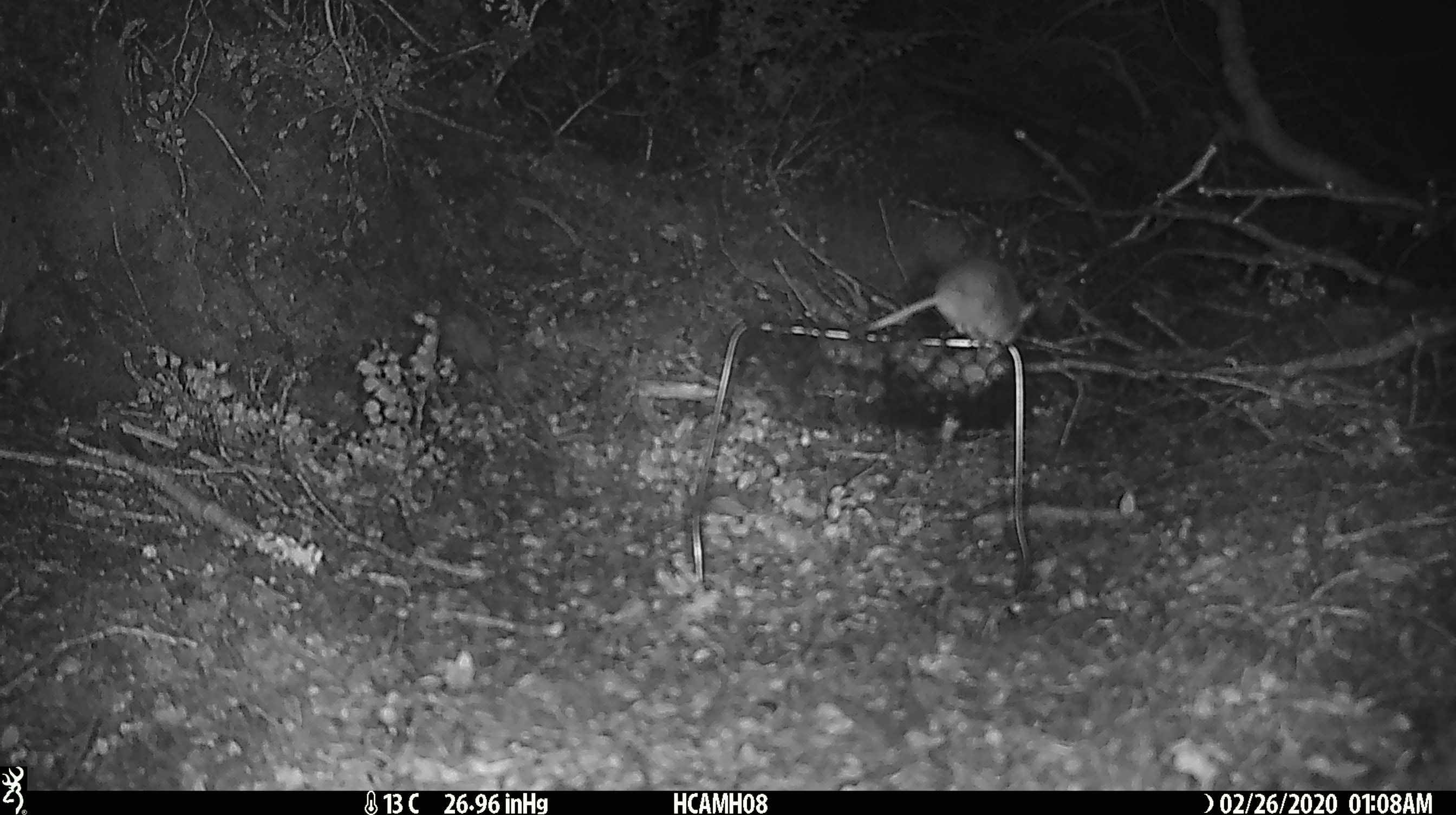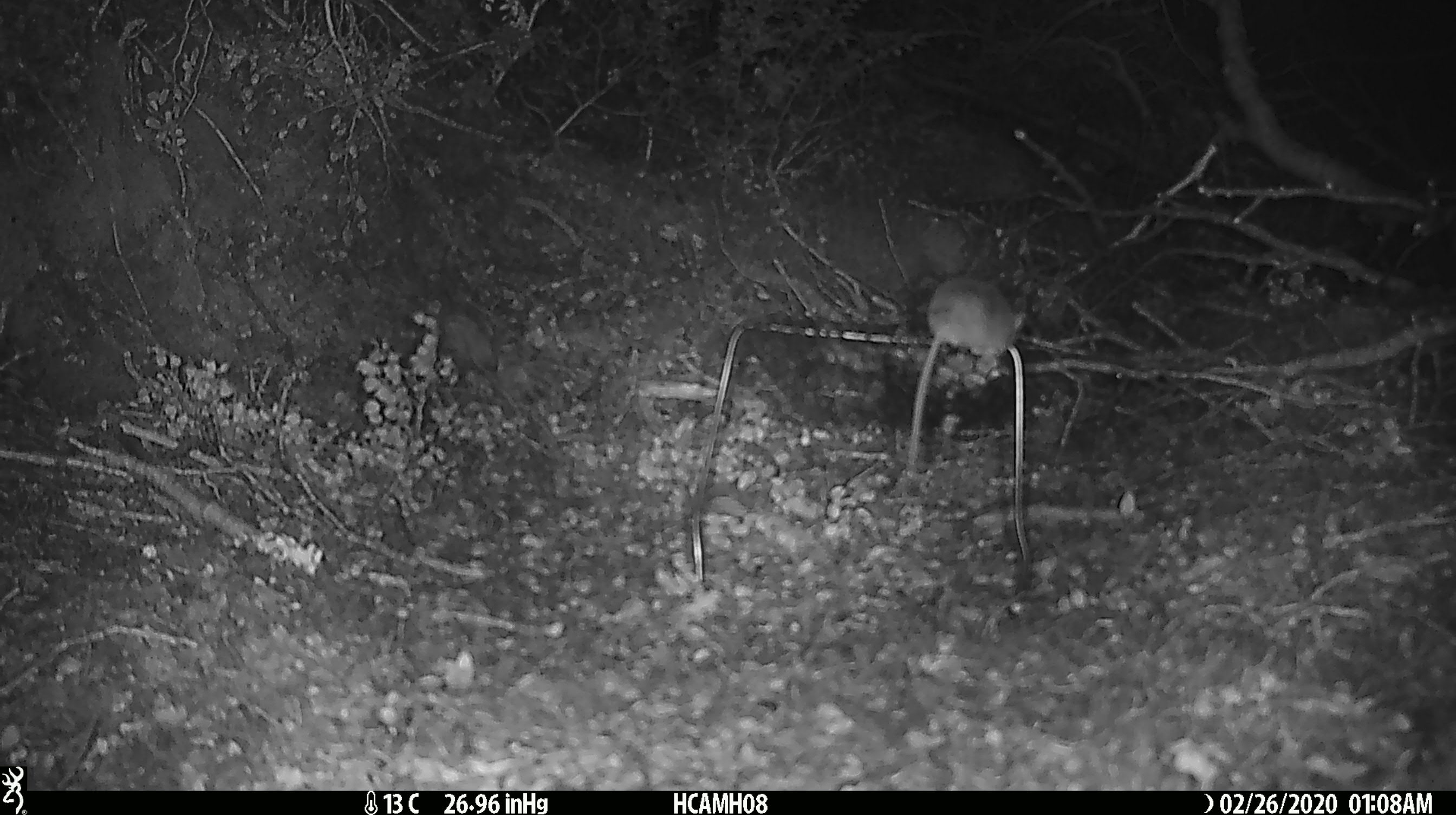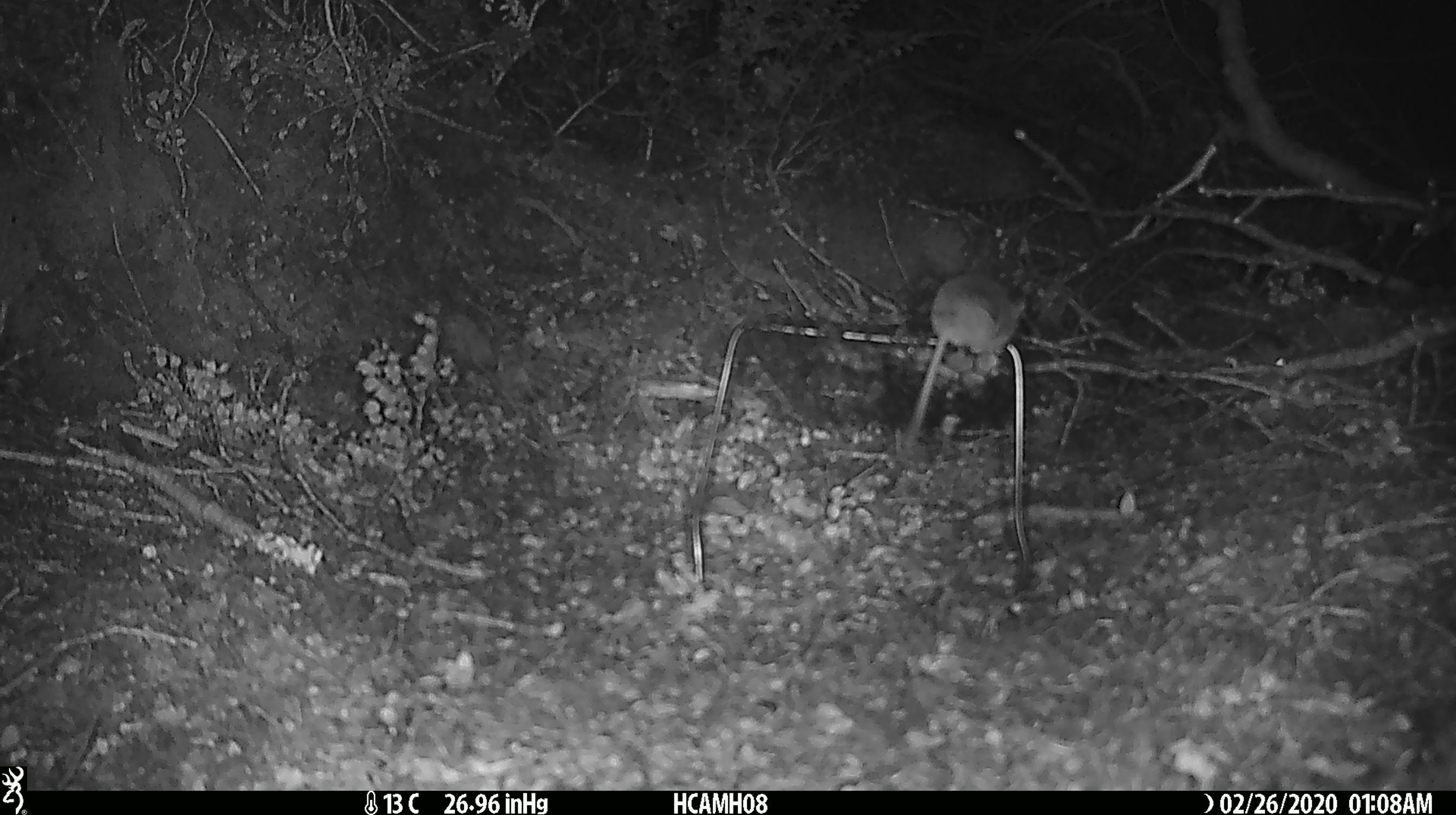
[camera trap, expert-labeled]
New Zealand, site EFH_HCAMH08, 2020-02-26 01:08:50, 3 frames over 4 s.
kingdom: Animalia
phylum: Chordata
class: Mammalia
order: Rodentia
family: Muridae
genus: Mus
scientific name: Mus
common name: mouse